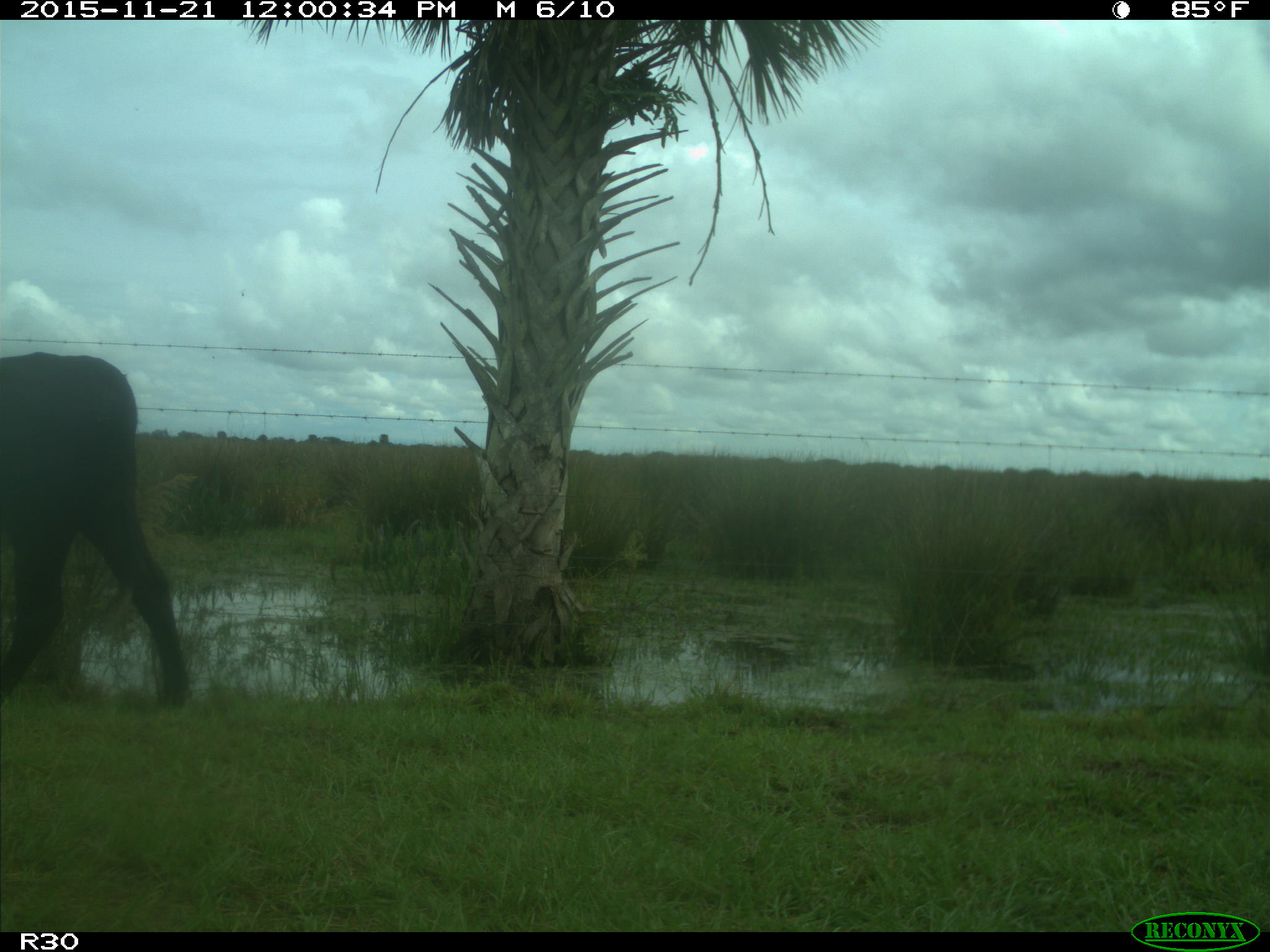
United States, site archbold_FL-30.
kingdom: Animalia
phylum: Chordata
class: Mammalia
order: Artiodactyla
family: Bovidae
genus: Bos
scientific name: Bos taurus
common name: domestic cow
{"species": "Bos taurus (domestic cow)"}